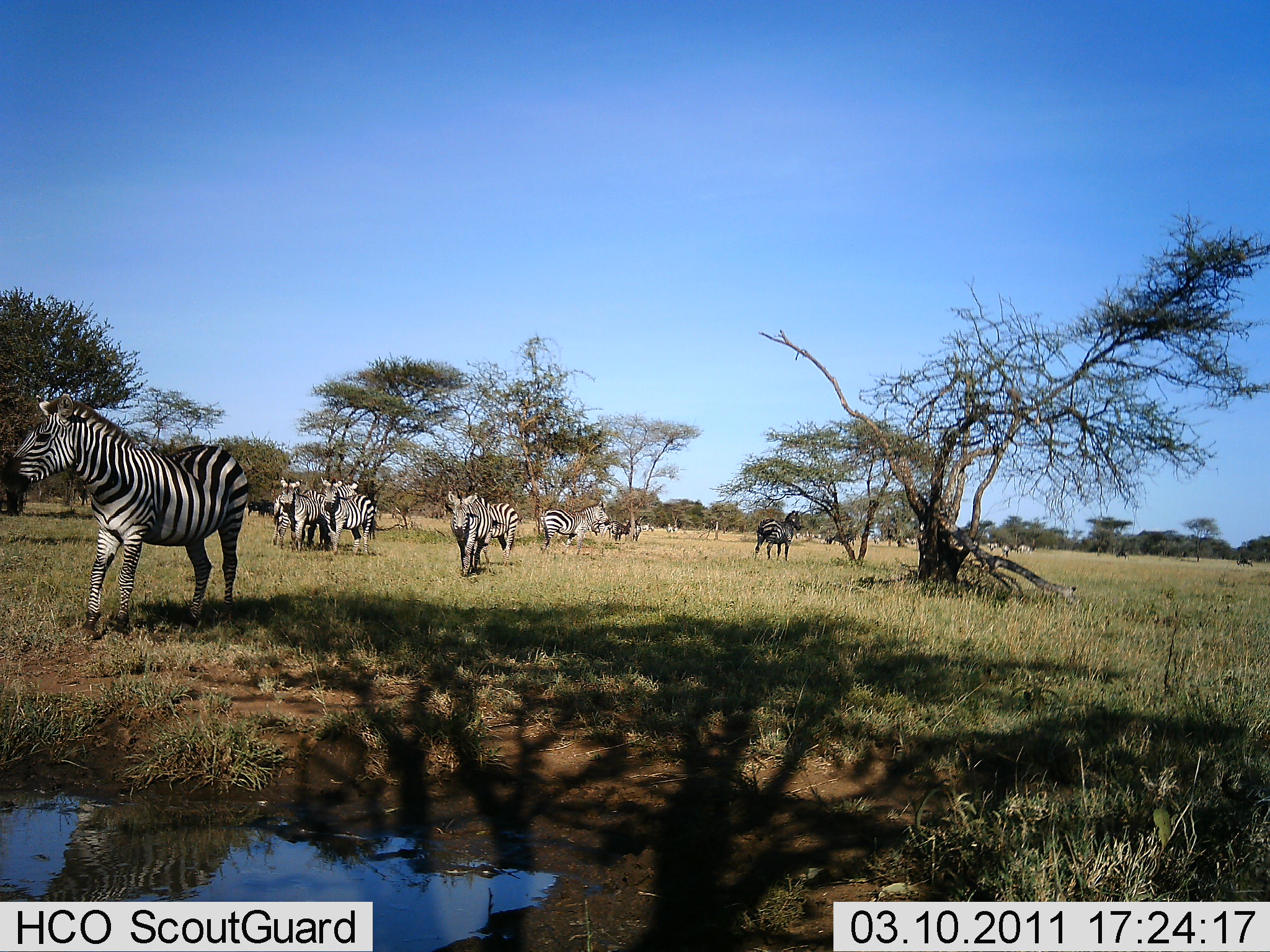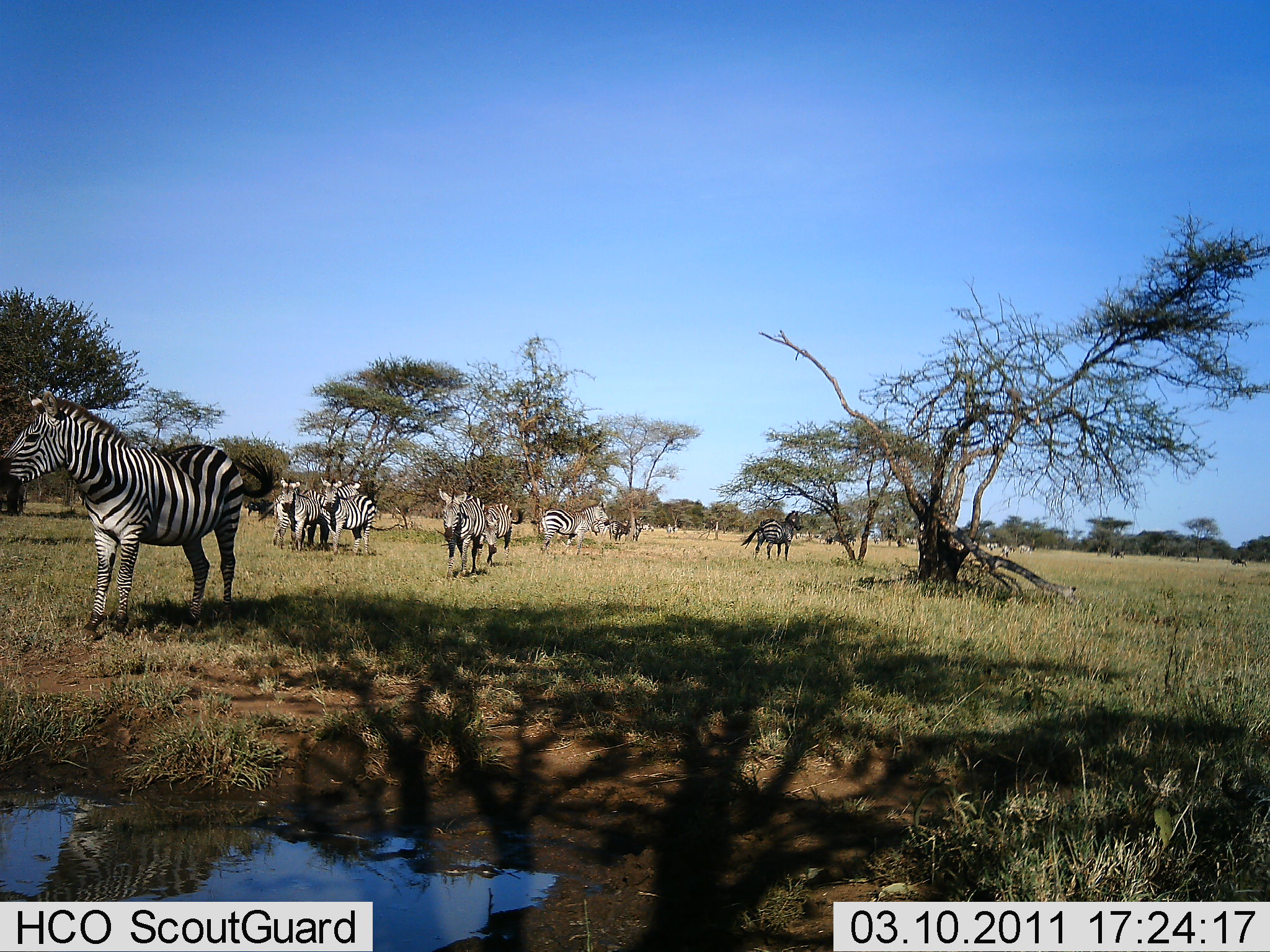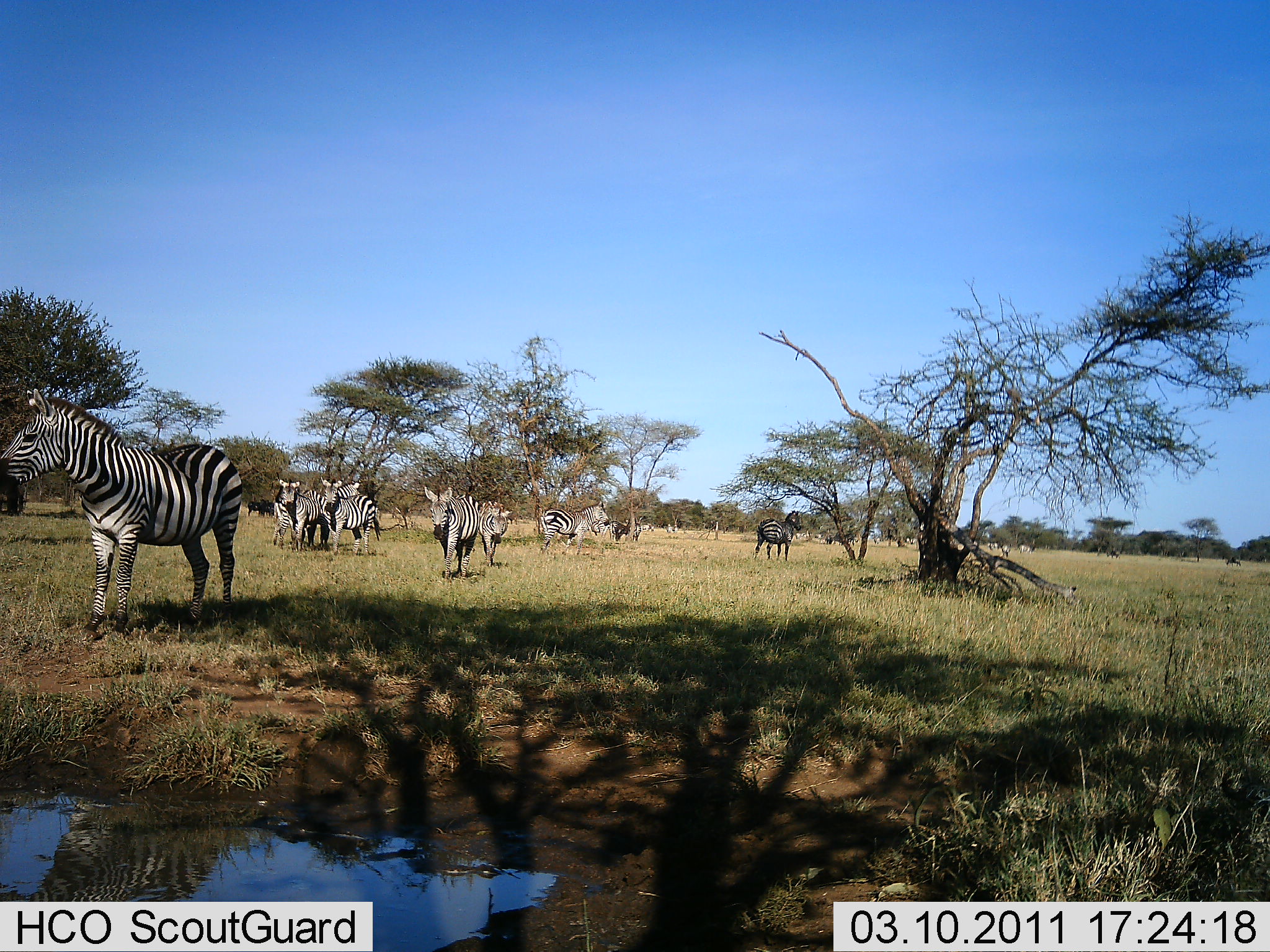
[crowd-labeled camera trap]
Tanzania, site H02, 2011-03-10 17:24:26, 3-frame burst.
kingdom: Animalia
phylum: Chordata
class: Mammalia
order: Perissodactyla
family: Equidae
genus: Equus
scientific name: Equus quagga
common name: plains zebra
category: zebra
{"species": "zebra (plains zebra) (Equus quagga)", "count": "10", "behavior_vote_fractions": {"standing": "70%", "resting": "10%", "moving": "60%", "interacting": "0%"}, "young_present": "0%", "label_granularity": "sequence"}